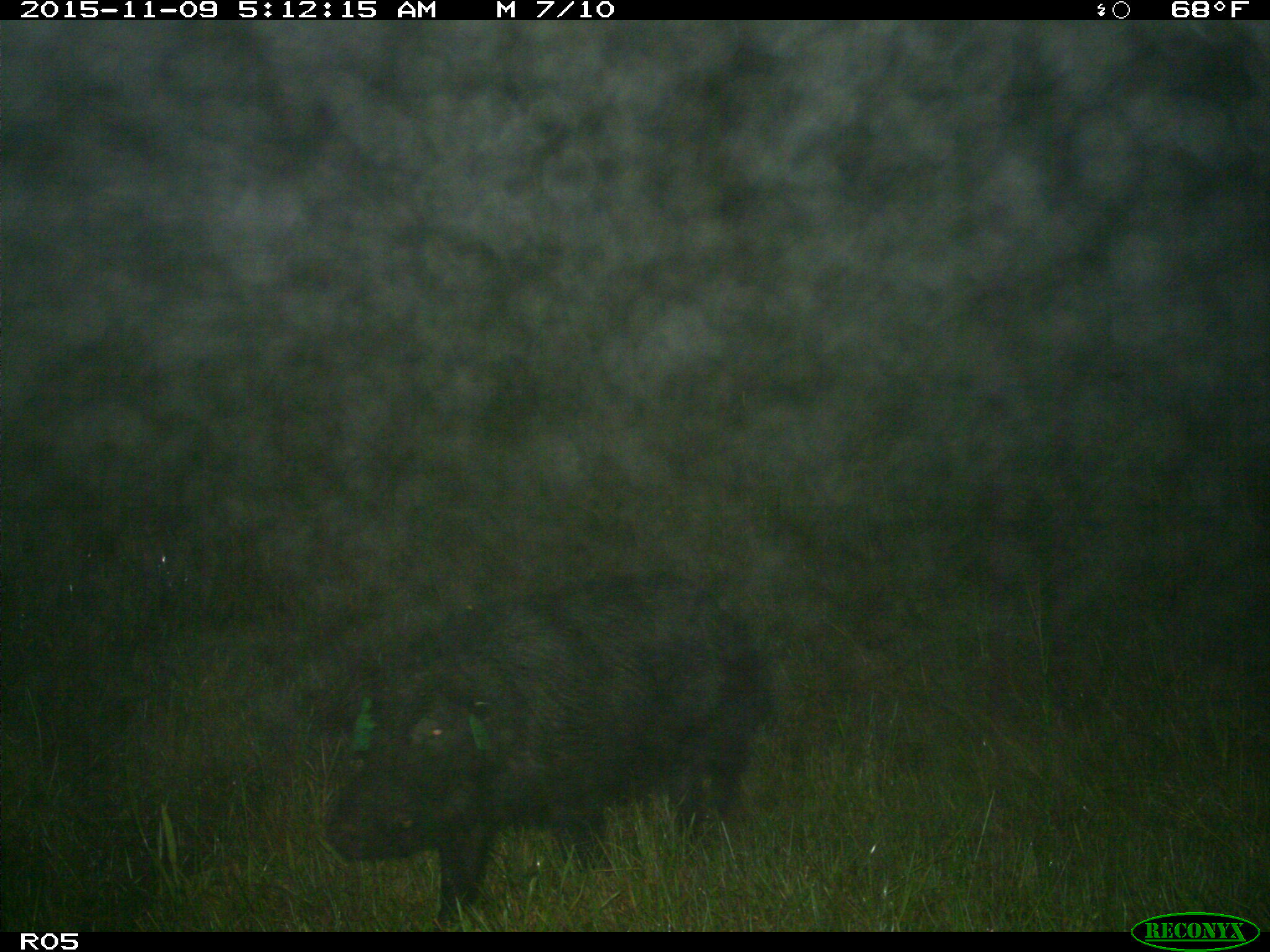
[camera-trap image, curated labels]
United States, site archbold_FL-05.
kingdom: Animalia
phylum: Chordata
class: Mammalia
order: Artiodactyla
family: Suidae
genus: Sus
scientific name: Sus scrofa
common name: wild boar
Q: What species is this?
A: Sus scrofa (wild boar).